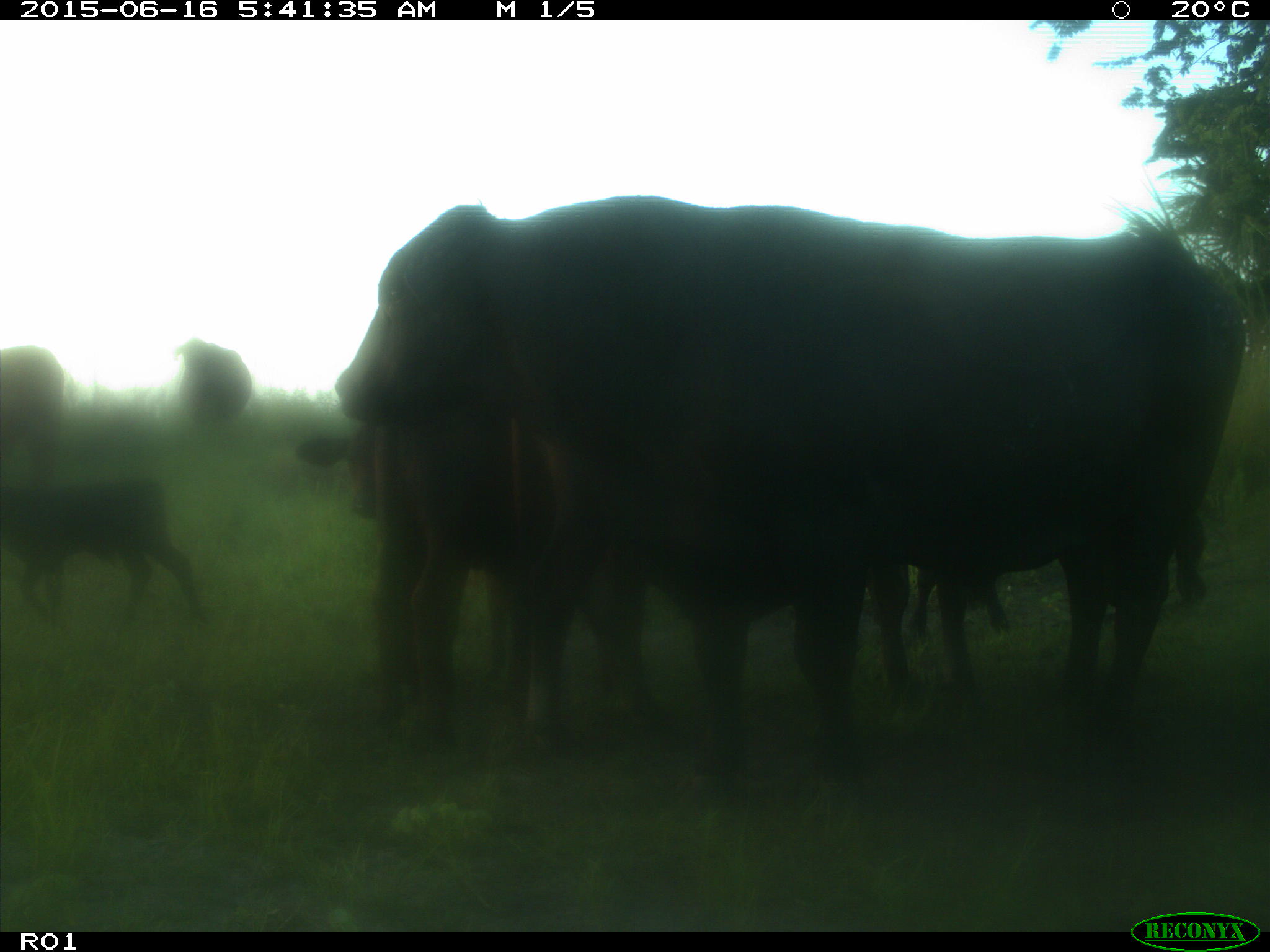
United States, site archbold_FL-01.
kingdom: Animalia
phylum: Chordata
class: Mammalia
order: Artiodactyla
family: Bovidae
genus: Bos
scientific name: Bos taurus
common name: domestic cow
Bos taurus (domestic cow).